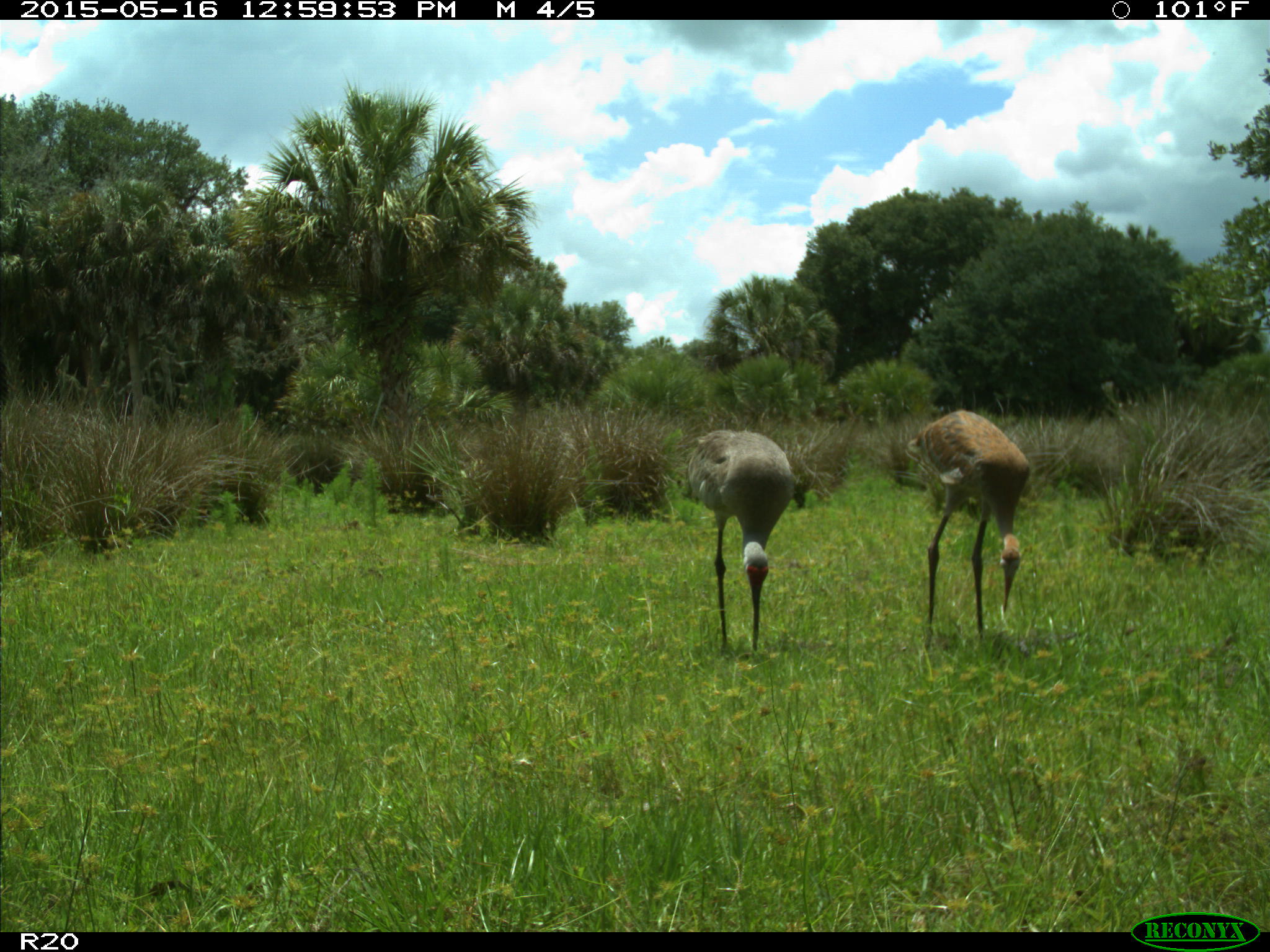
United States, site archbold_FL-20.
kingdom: Animalia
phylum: Chordata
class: Aves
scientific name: Aves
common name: birds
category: unidentified bird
Unidentified bird (birds) (Aves).